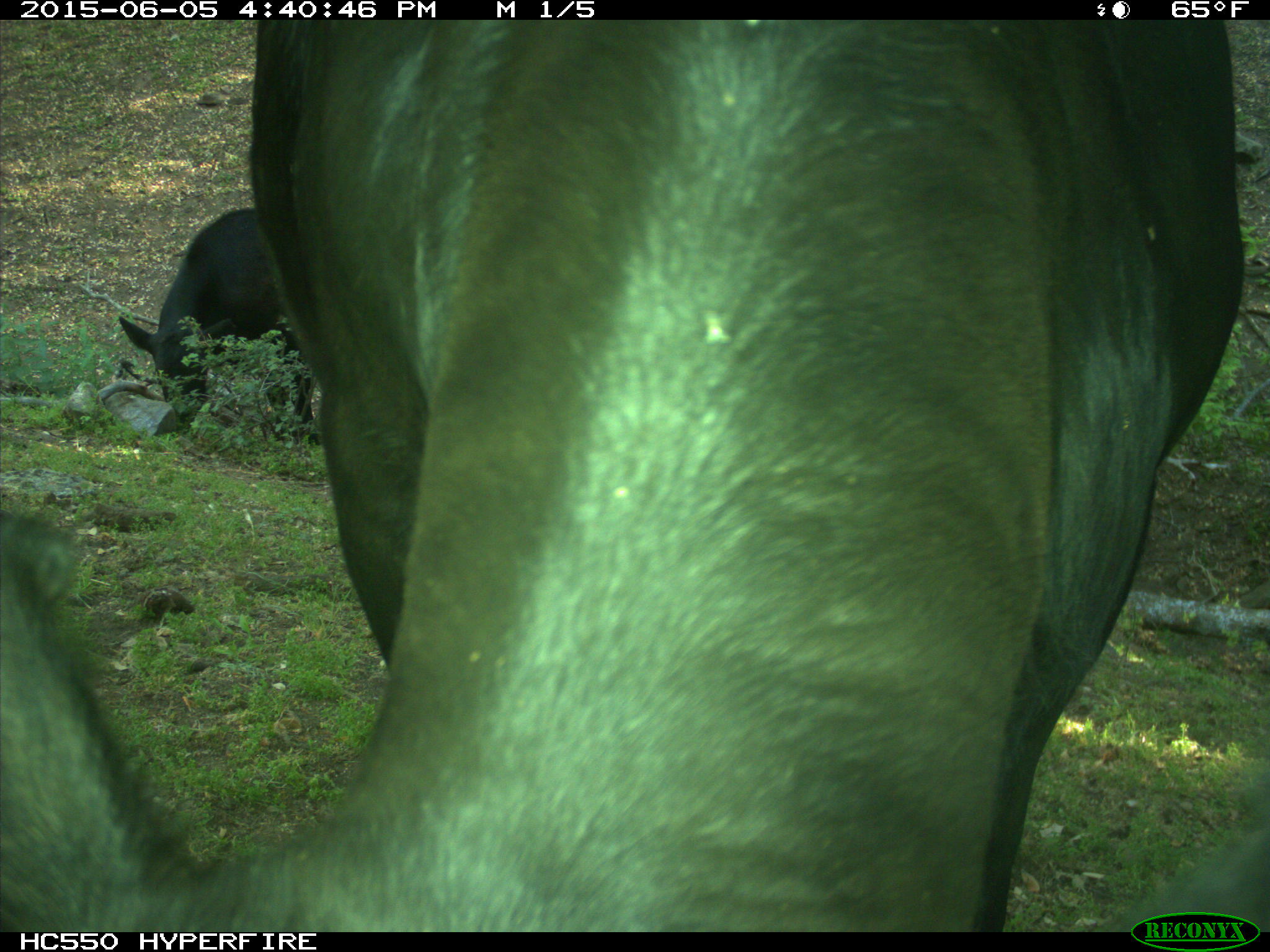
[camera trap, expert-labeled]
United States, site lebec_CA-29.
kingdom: Animalia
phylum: Chordata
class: Mammalia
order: Artiodactyla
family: Bovidae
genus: Bos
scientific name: Bos taurus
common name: domestic cow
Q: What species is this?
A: Bos taurus (domestic cow).